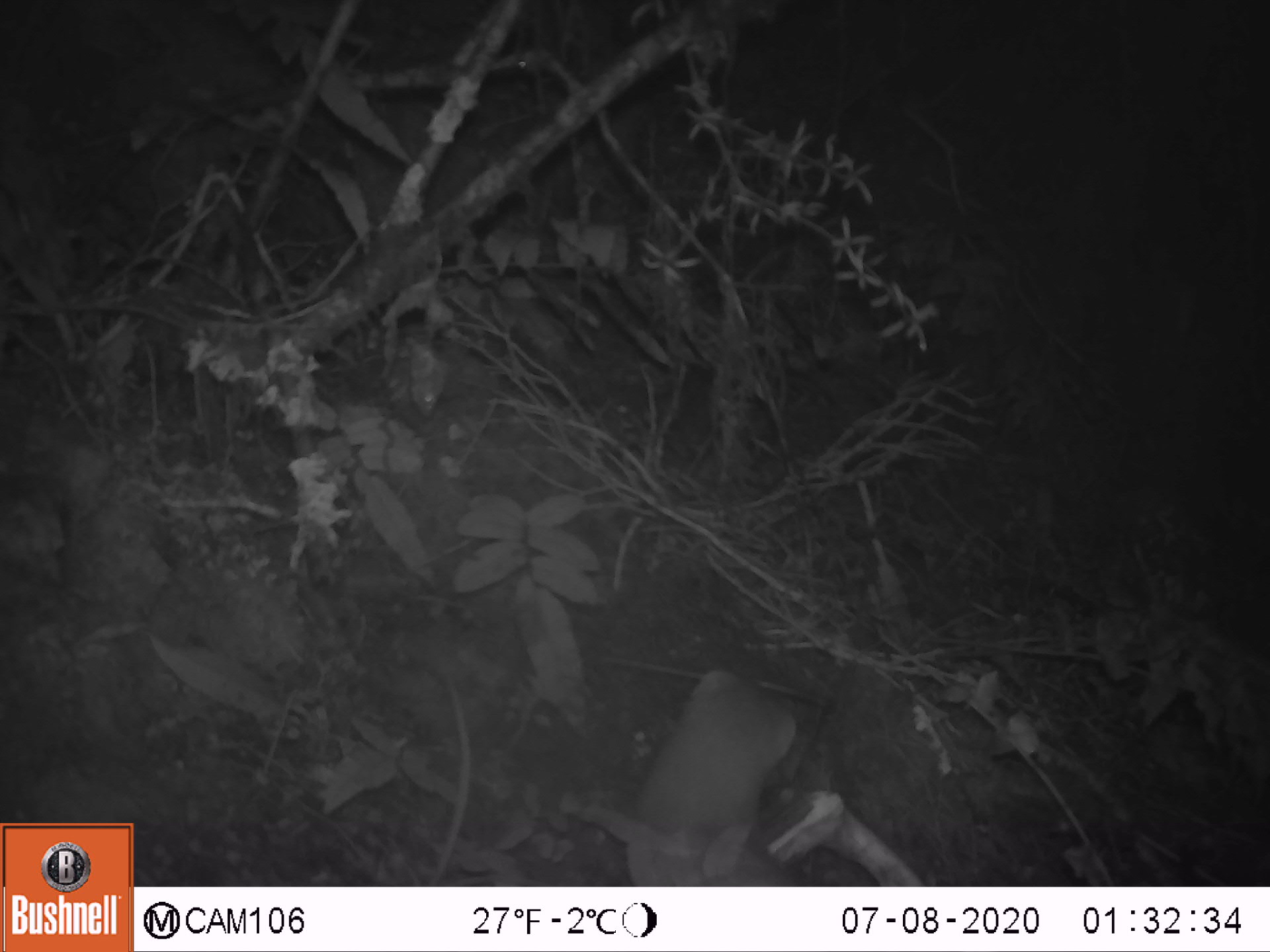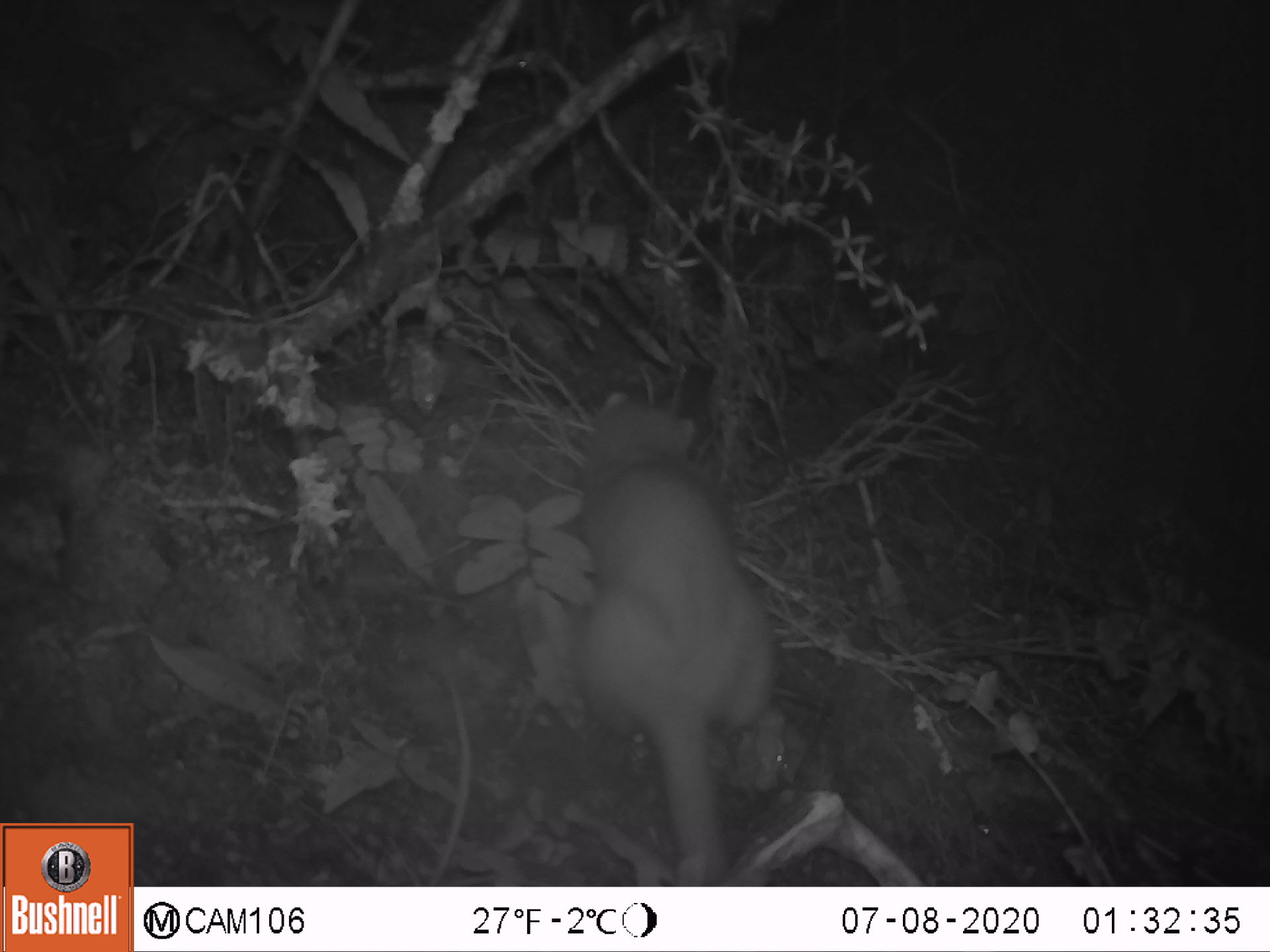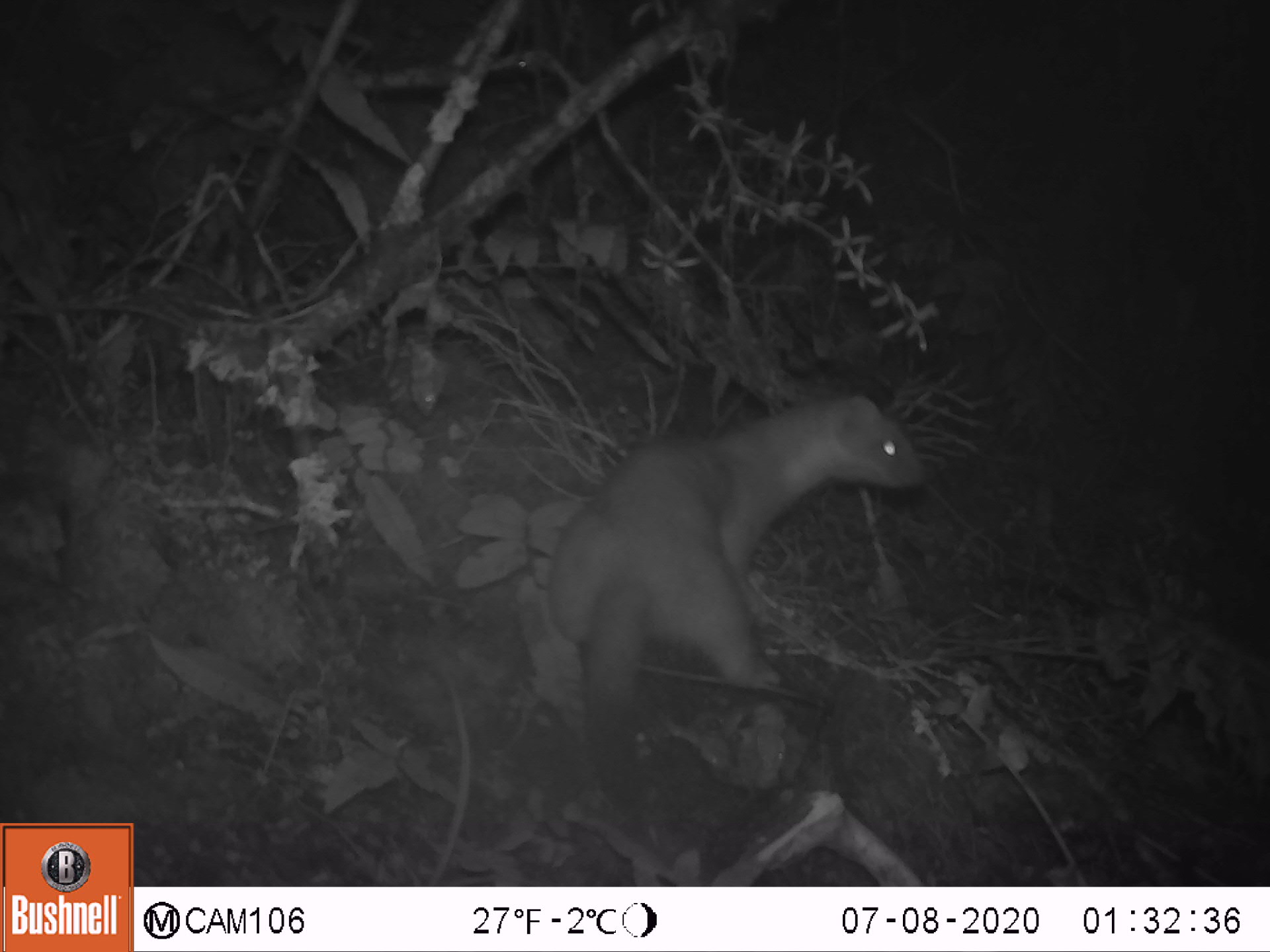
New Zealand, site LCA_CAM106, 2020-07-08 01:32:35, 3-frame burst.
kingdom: Animalia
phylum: Chordata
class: Mammalia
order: Carnivora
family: Mustelidae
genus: Mustela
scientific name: Mustela erminea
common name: stoat